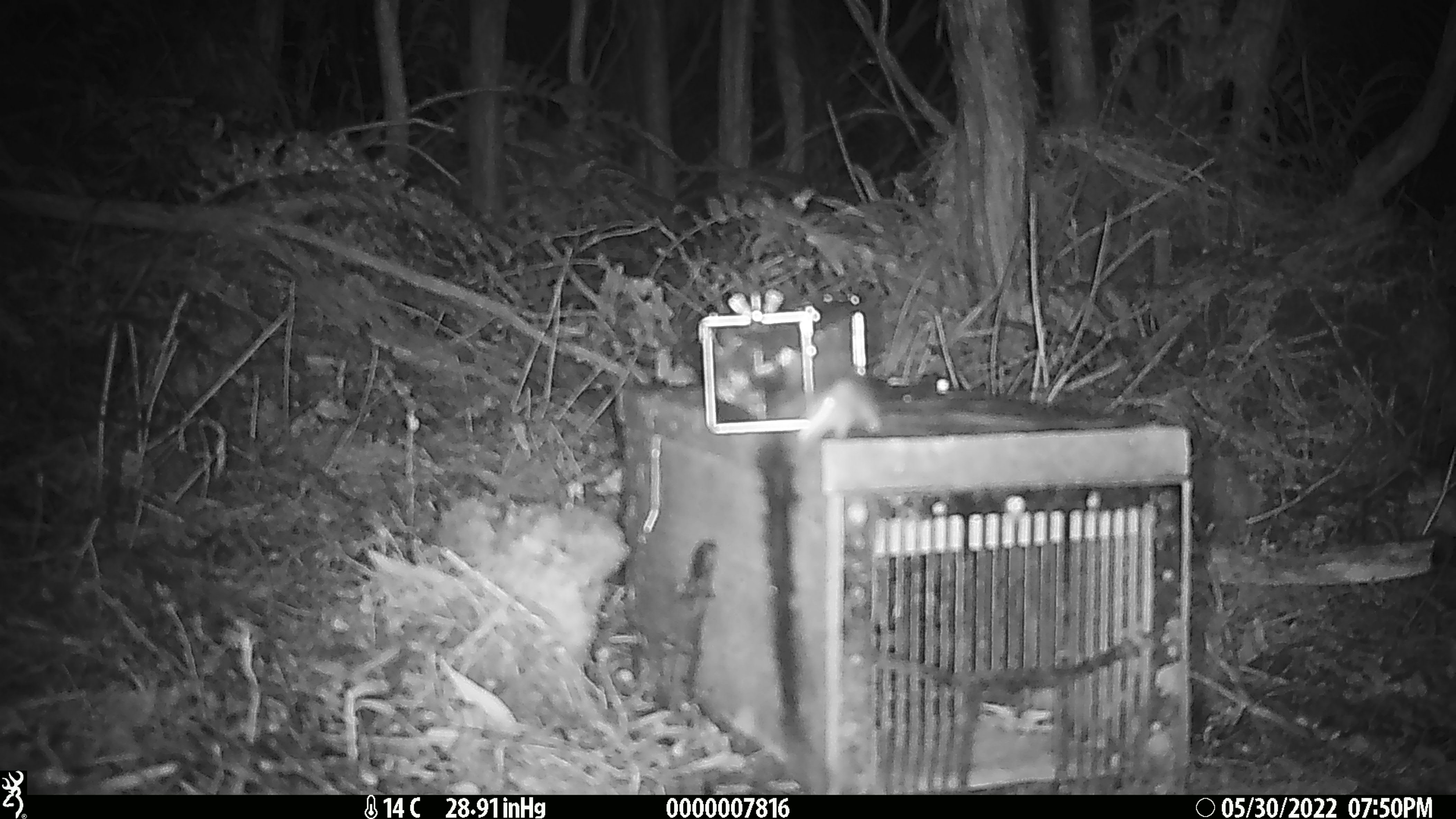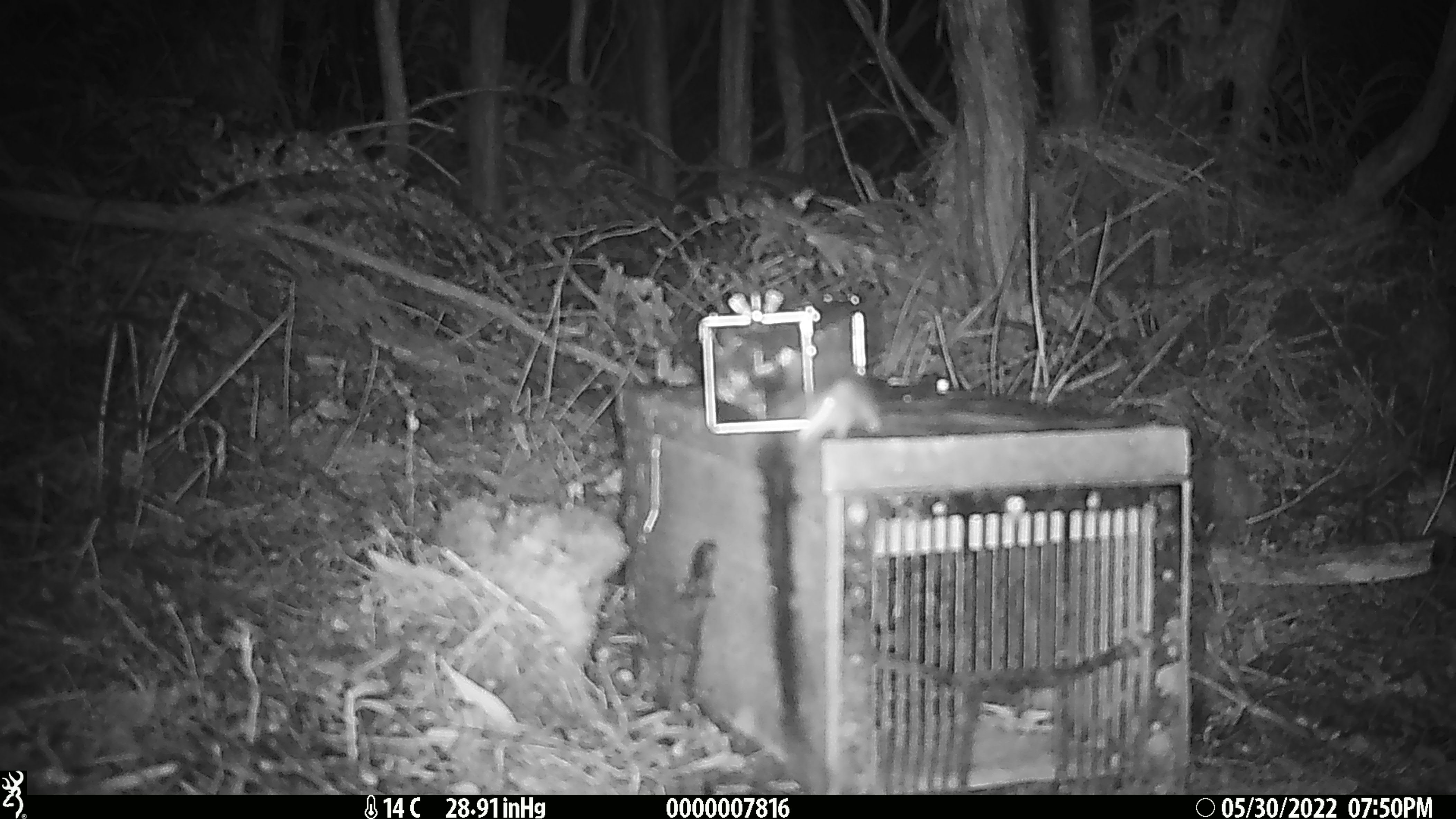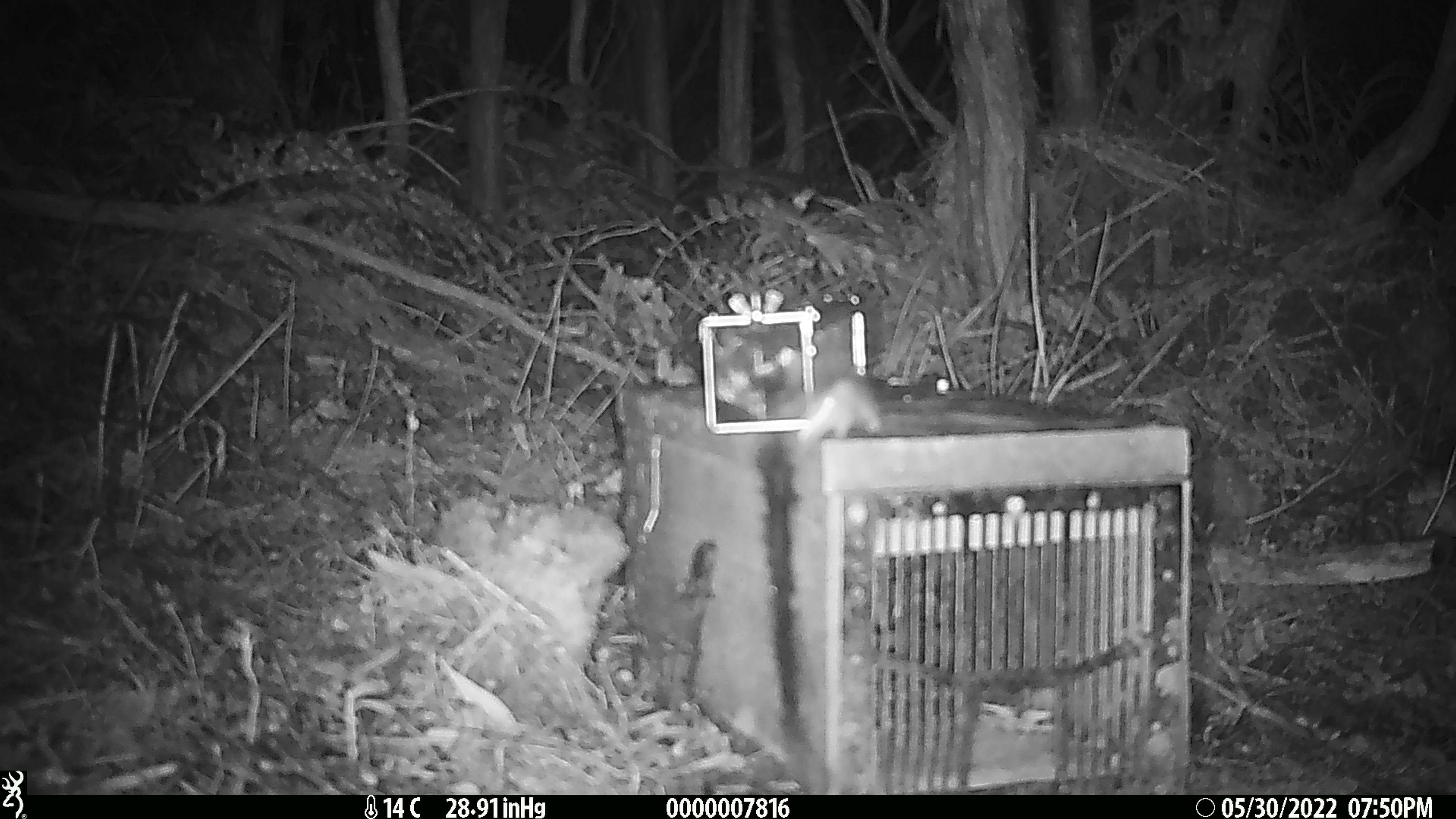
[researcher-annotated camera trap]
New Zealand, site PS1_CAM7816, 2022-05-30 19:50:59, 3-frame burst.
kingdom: Animalia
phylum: Chordata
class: Mammalia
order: Rodentia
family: Muridae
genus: Mus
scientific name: Mus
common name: mouse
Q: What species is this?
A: Mouse (Mus).